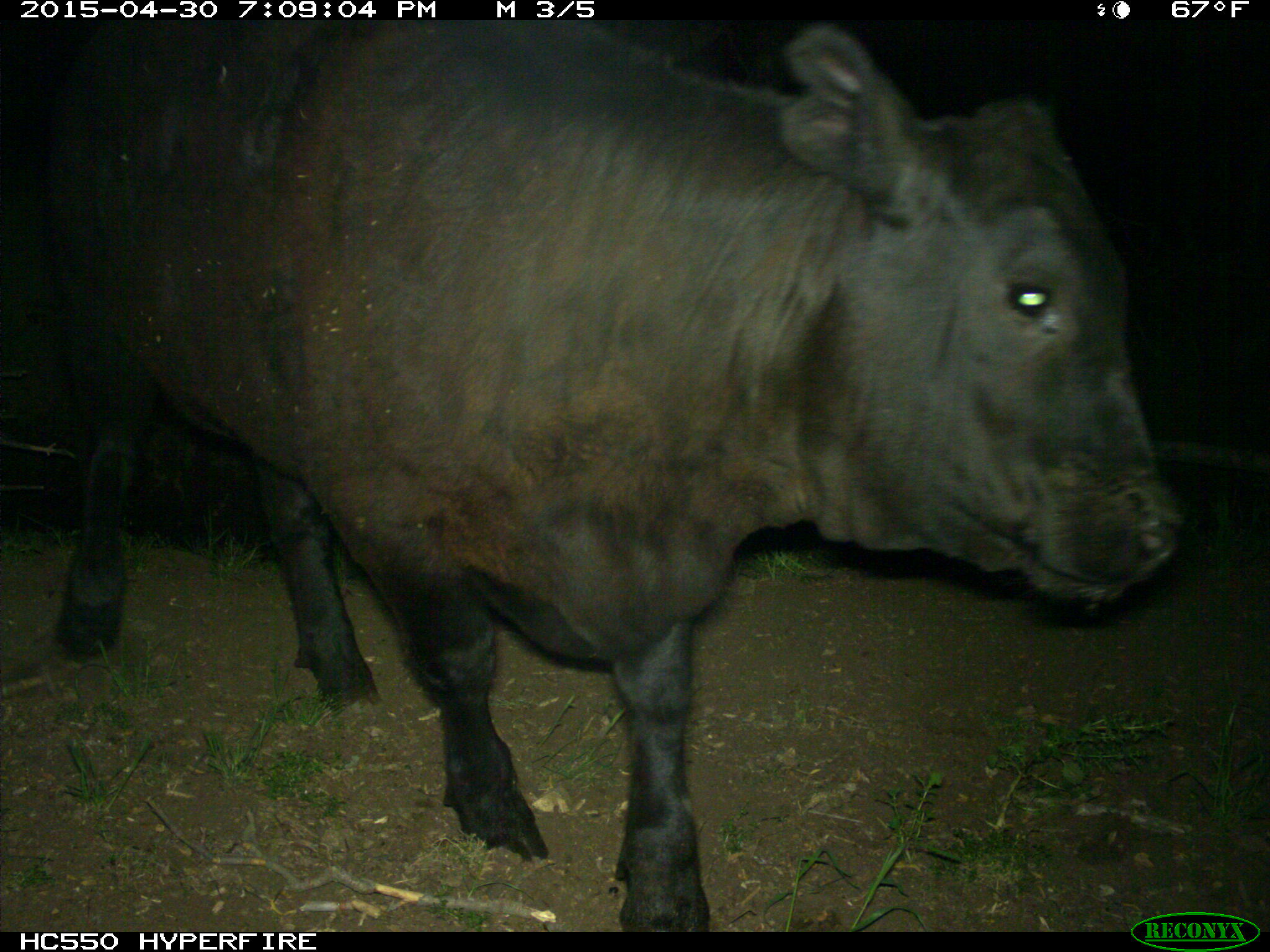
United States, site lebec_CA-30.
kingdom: Animalia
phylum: Chordata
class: Mammalia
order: Artiodactyla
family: Bovidae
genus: Bos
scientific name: Bos taurus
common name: domestic cow